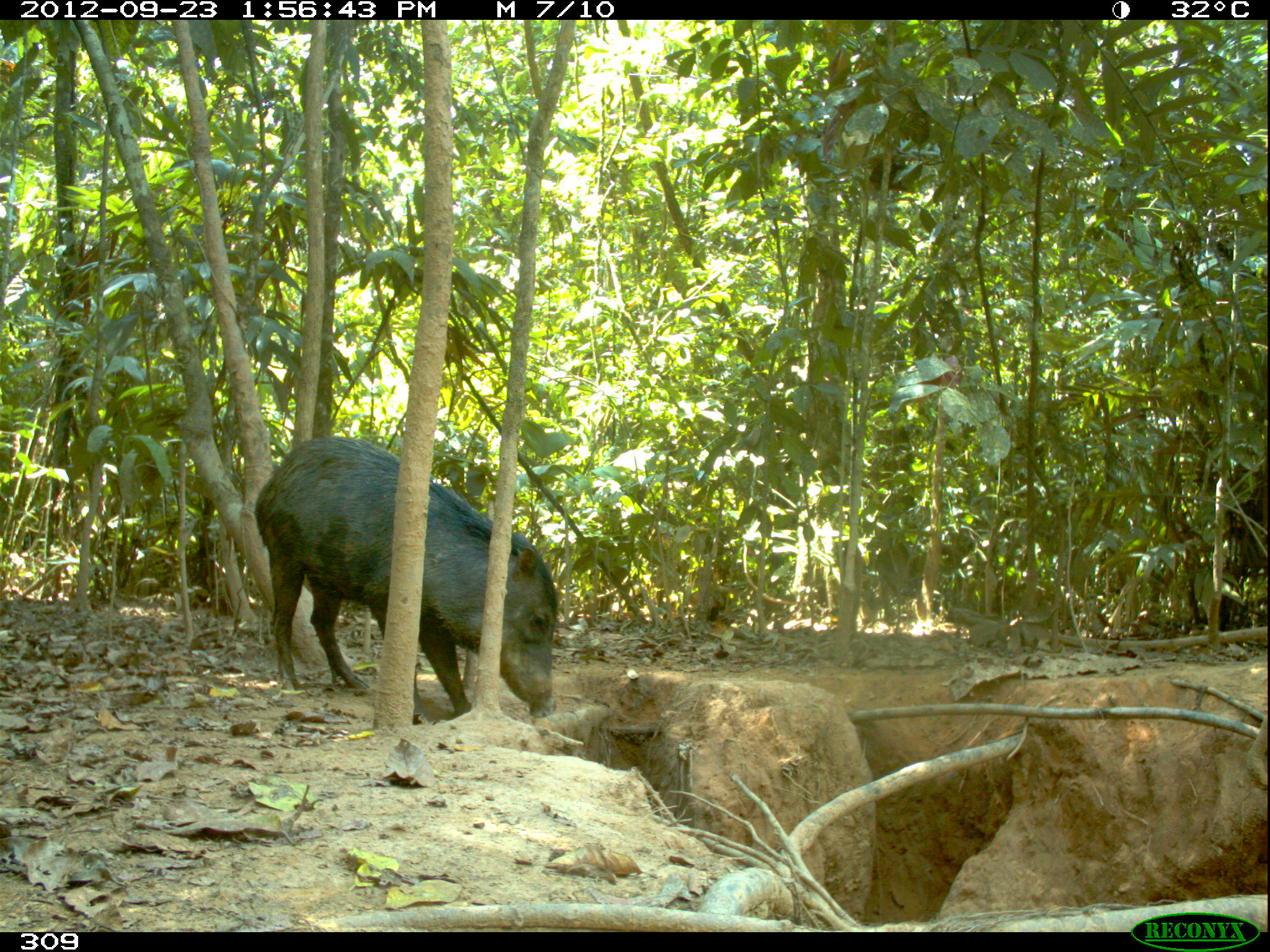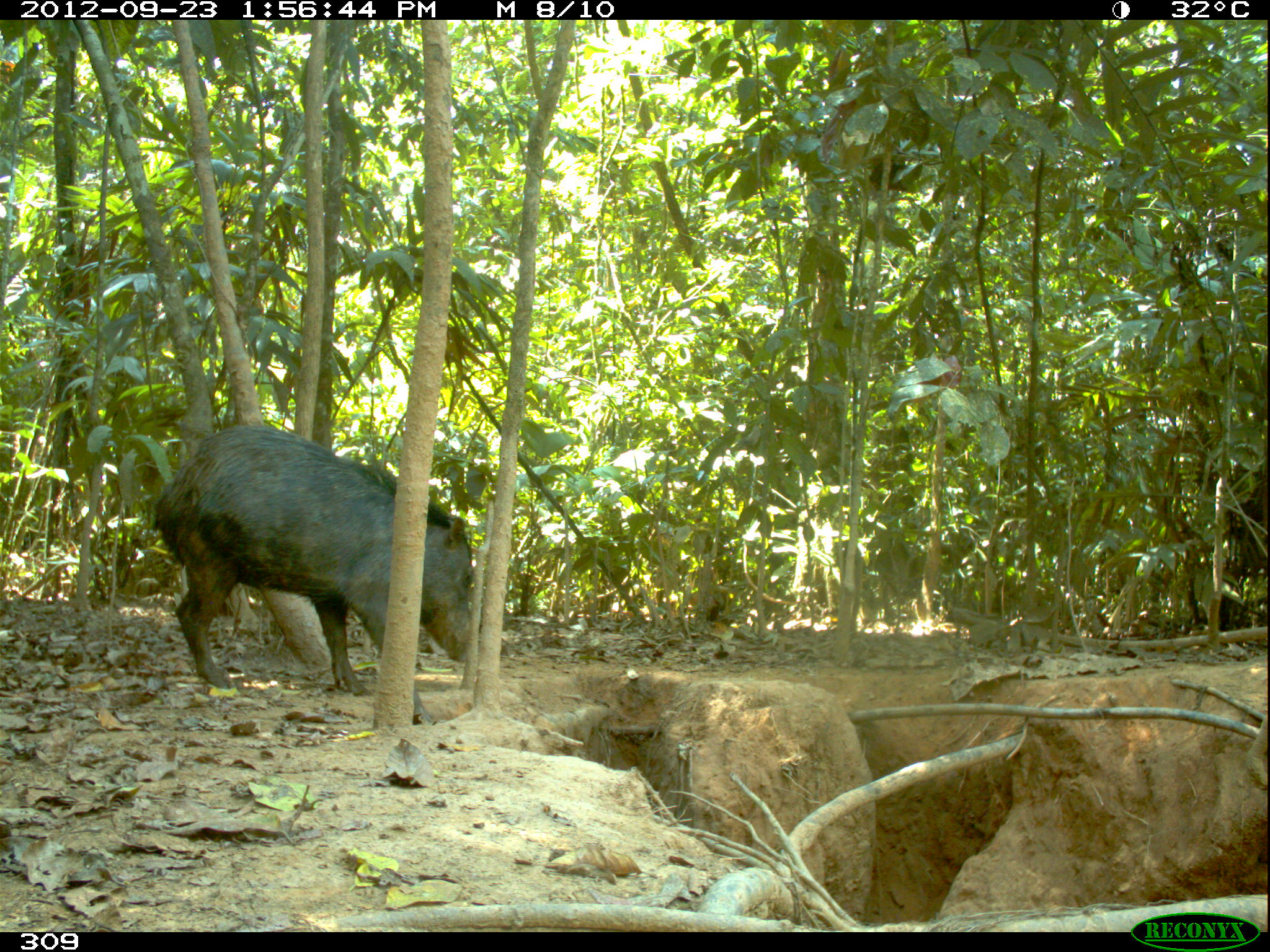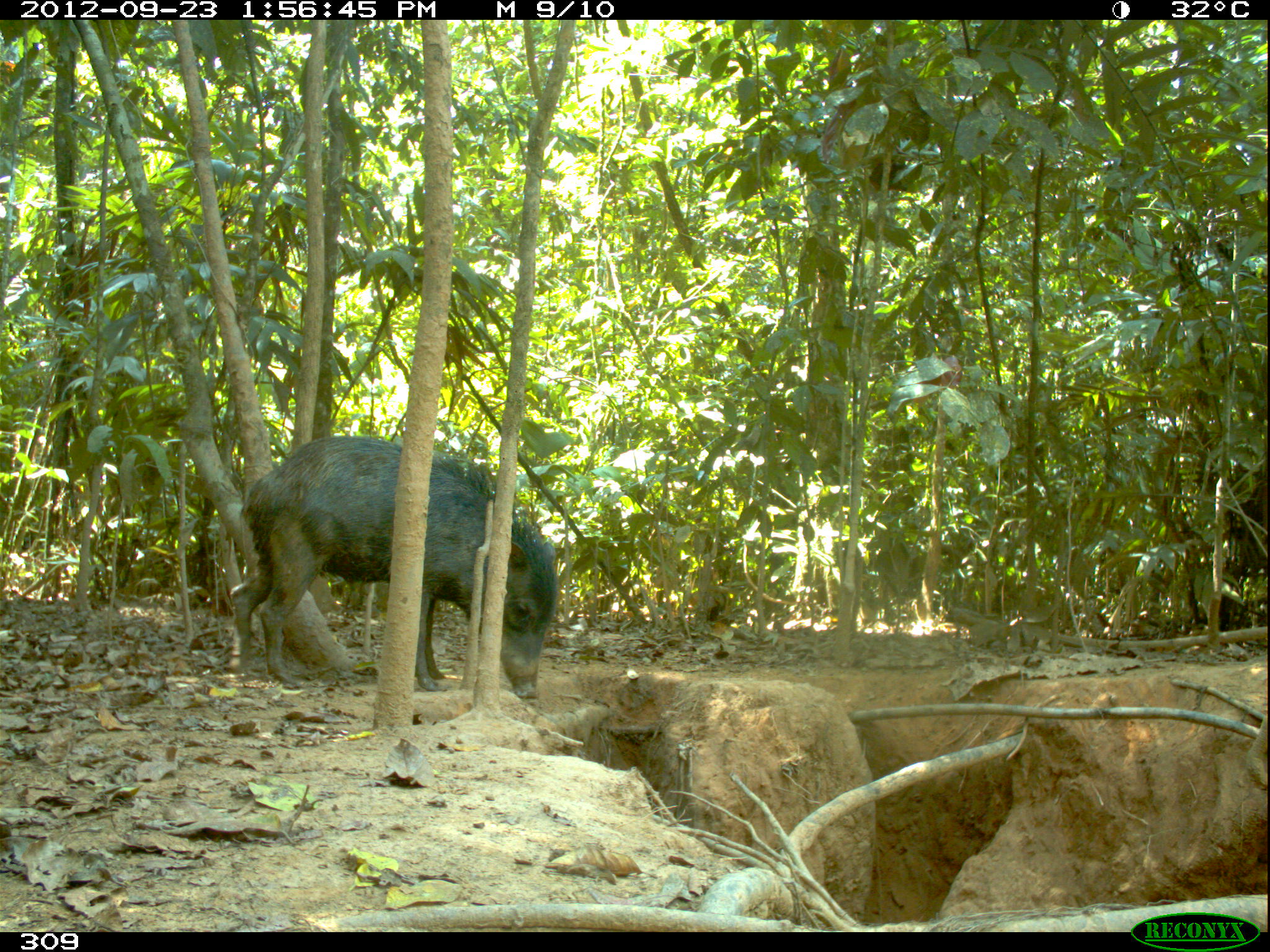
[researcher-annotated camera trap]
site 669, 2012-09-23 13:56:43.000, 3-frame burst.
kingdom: Animalia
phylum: Chordata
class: Mammalia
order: Artiodactyla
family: Tayassuidae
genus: Tayassu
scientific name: Tayassu pecari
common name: white-lipped peccary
Tayassu pecari (white-lipped peccary).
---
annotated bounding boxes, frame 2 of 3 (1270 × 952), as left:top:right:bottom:
tayassu pecari: 151:422:480:724